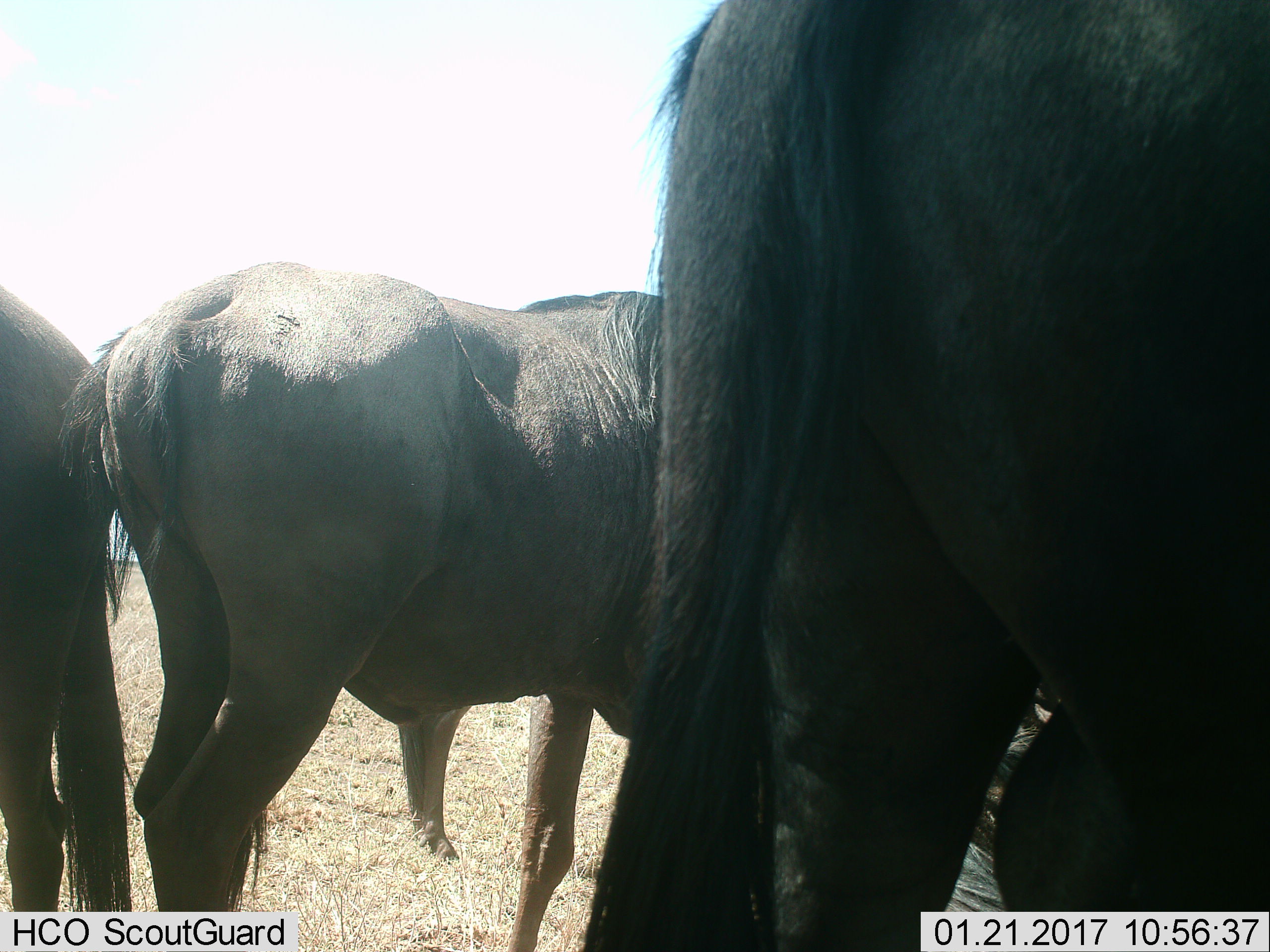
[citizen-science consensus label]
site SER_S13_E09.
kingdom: Animalia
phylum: Chordata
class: Mammalia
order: Artiodactyla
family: Bovidae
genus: Connochaetes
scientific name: Connochaetes taurinus taurinus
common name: blue wildebeest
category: wildebeestblue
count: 4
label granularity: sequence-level